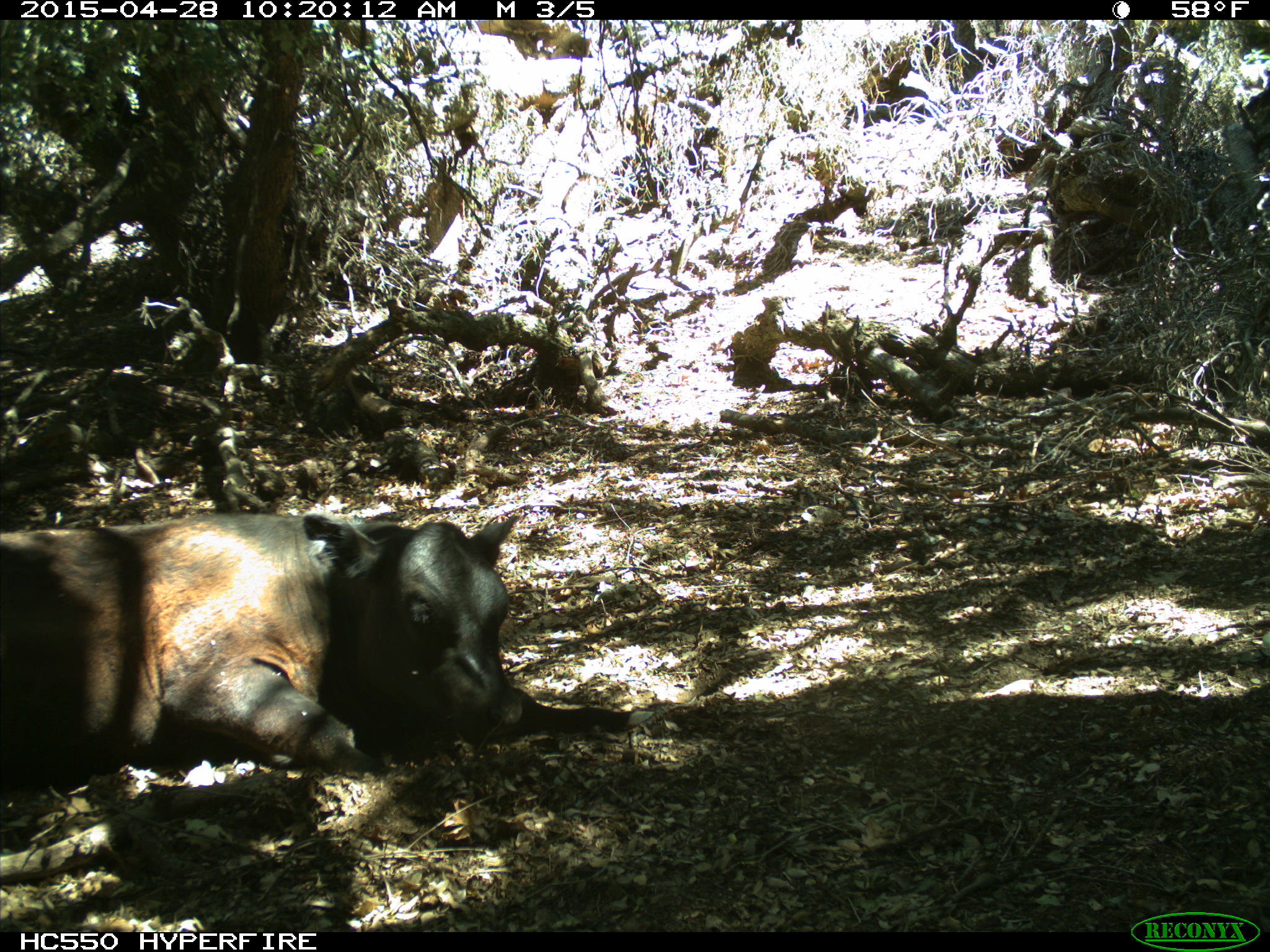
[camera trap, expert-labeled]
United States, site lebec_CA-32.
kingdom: Animalia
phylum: Chordata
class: Mammalia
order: Artiodactyla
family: Bovidae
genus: Bos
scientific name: Bos taurus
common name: domestic cow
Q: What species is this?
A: Bos taurus (domestic cow).